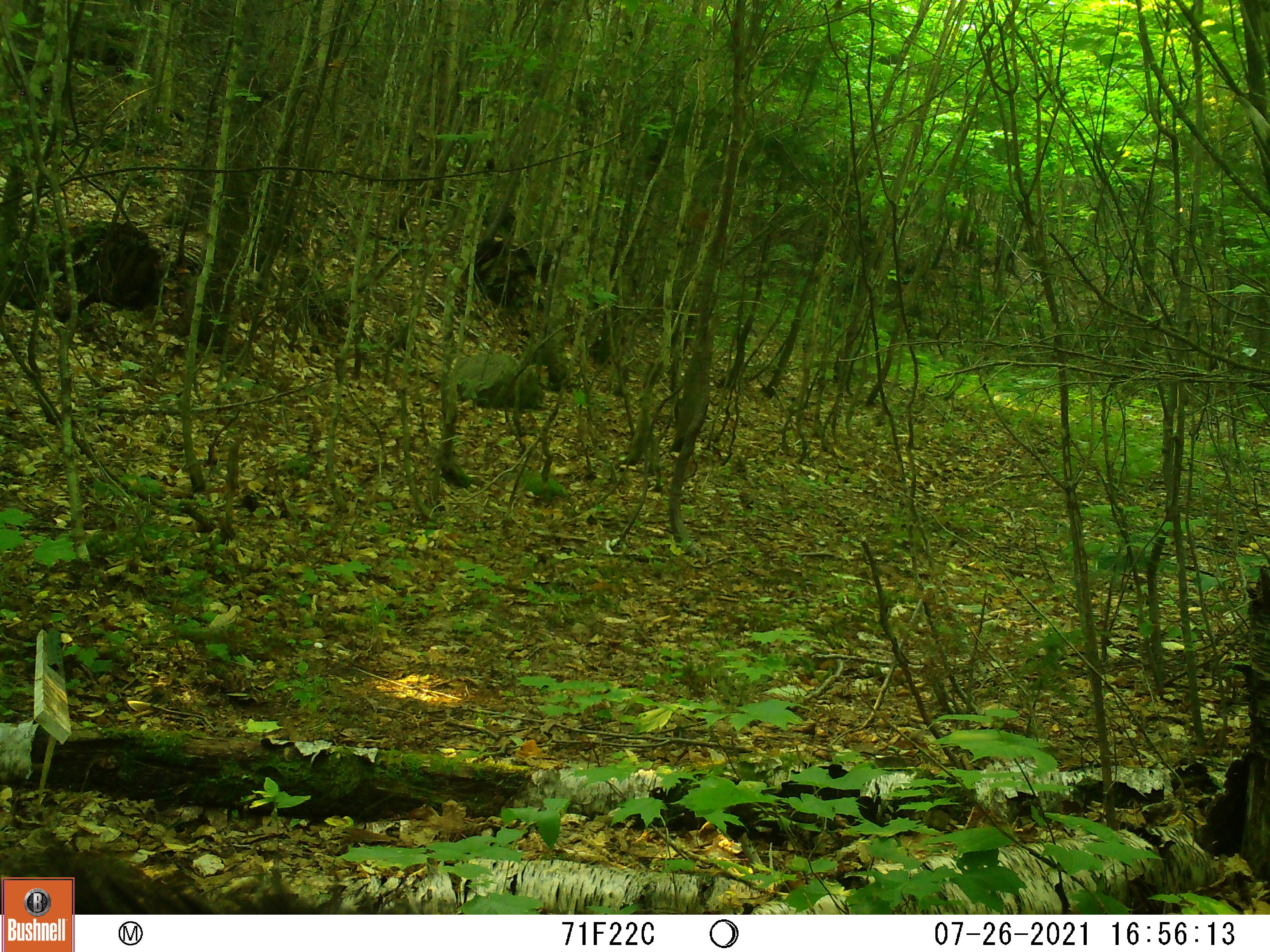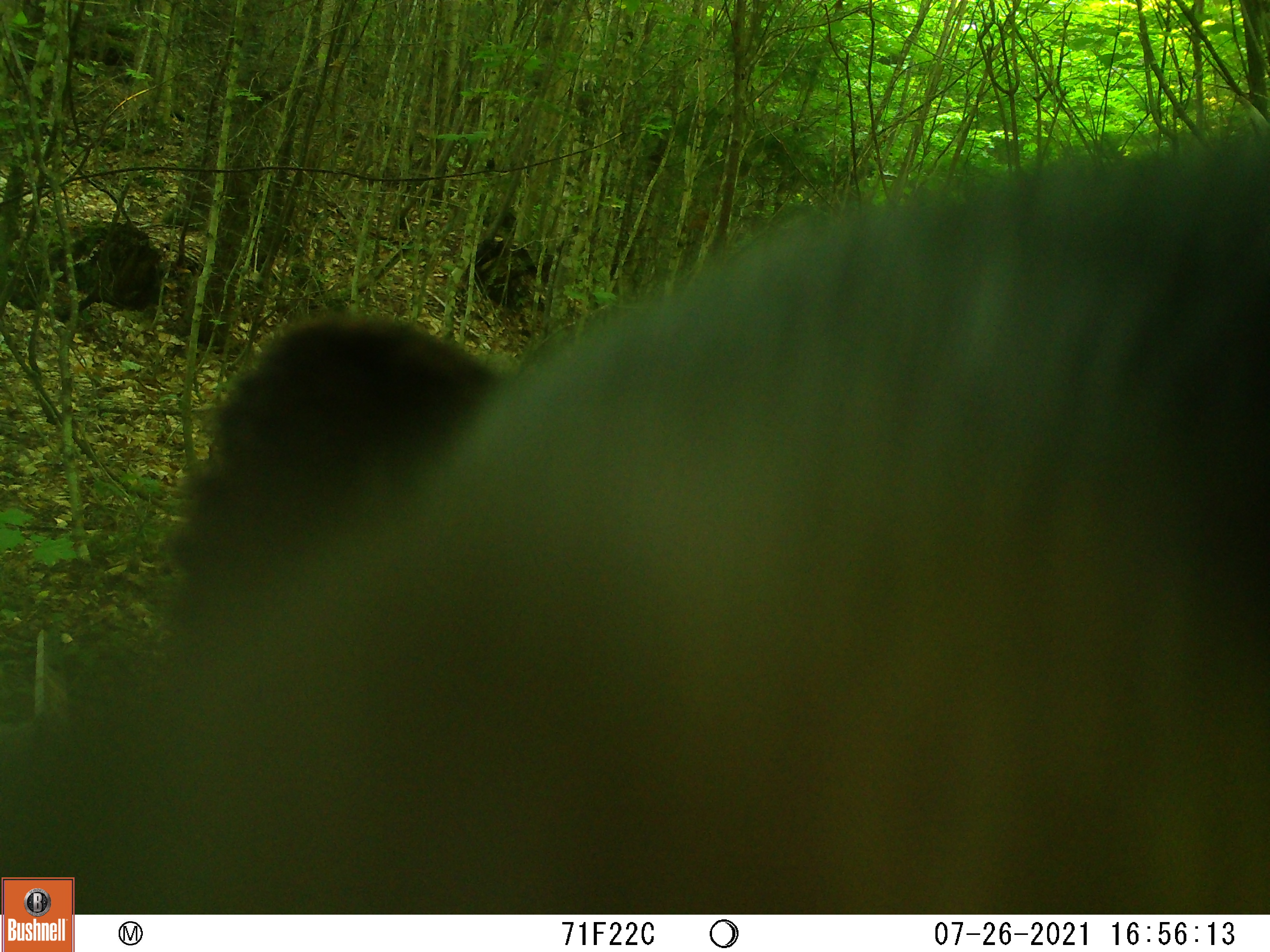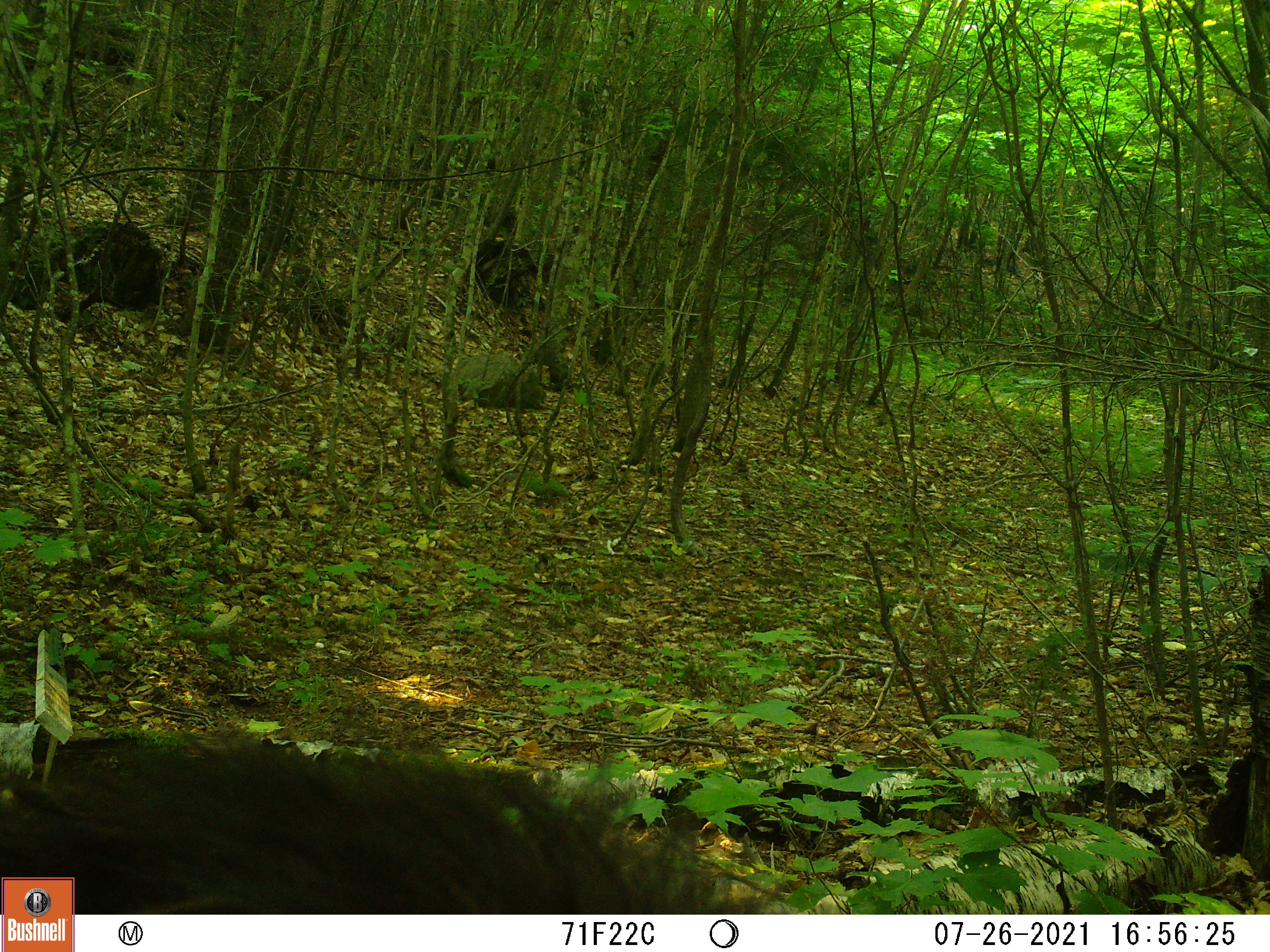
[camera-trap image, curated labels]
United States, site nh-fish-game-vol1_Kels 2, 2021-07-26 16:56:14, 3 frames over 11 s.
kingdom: Animalia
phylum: Chordata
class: Mammalia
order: Carnivora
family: Ursidae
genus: Ursus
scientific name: Ursus americanus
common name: black bear